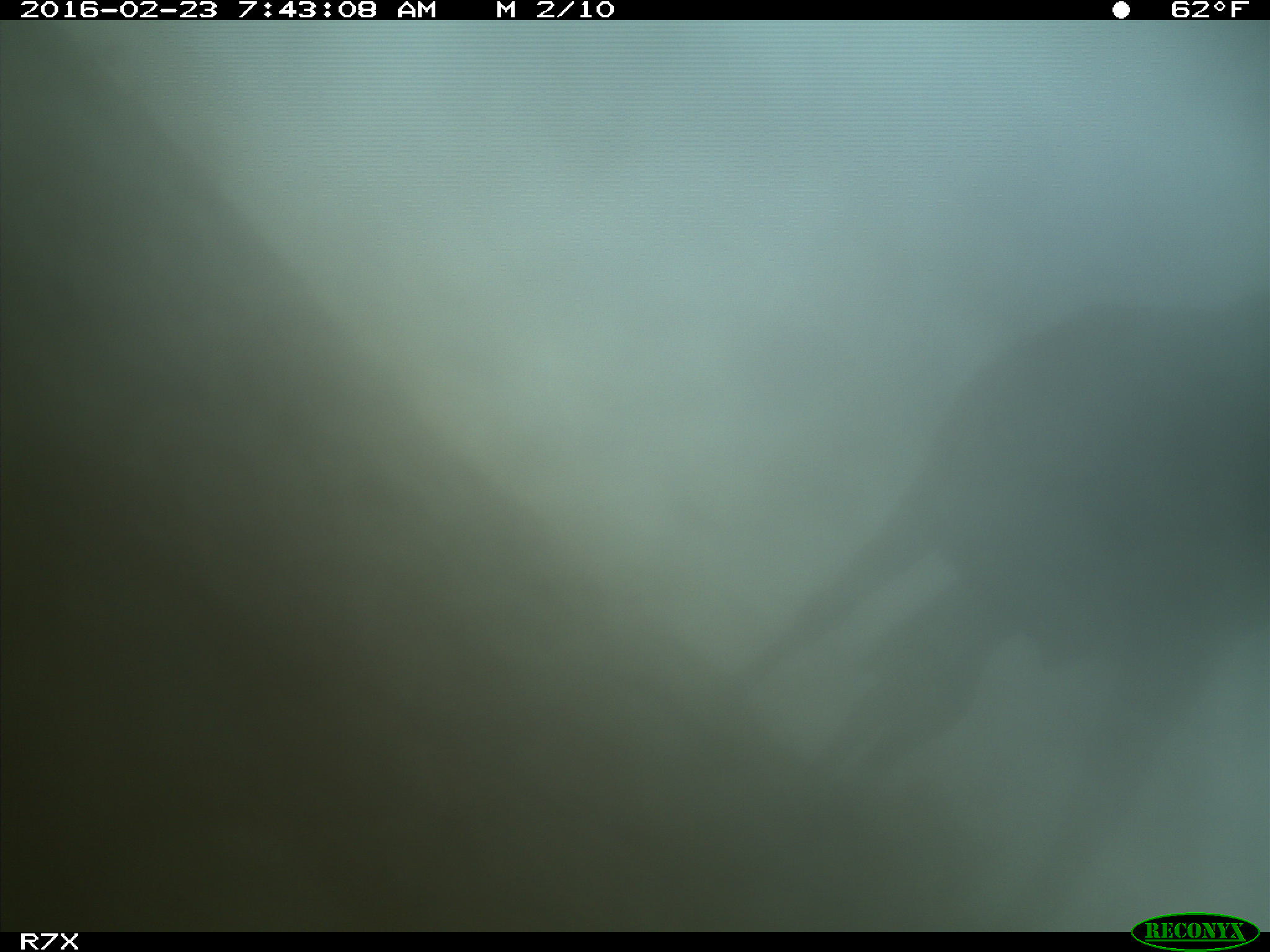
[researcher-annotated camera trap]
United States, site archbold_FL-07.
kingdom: Animalia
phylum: Chordata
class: Mammalia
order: Artiodactyla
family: Bovidae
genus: Bos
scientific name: Bos taurus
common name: domestic cow